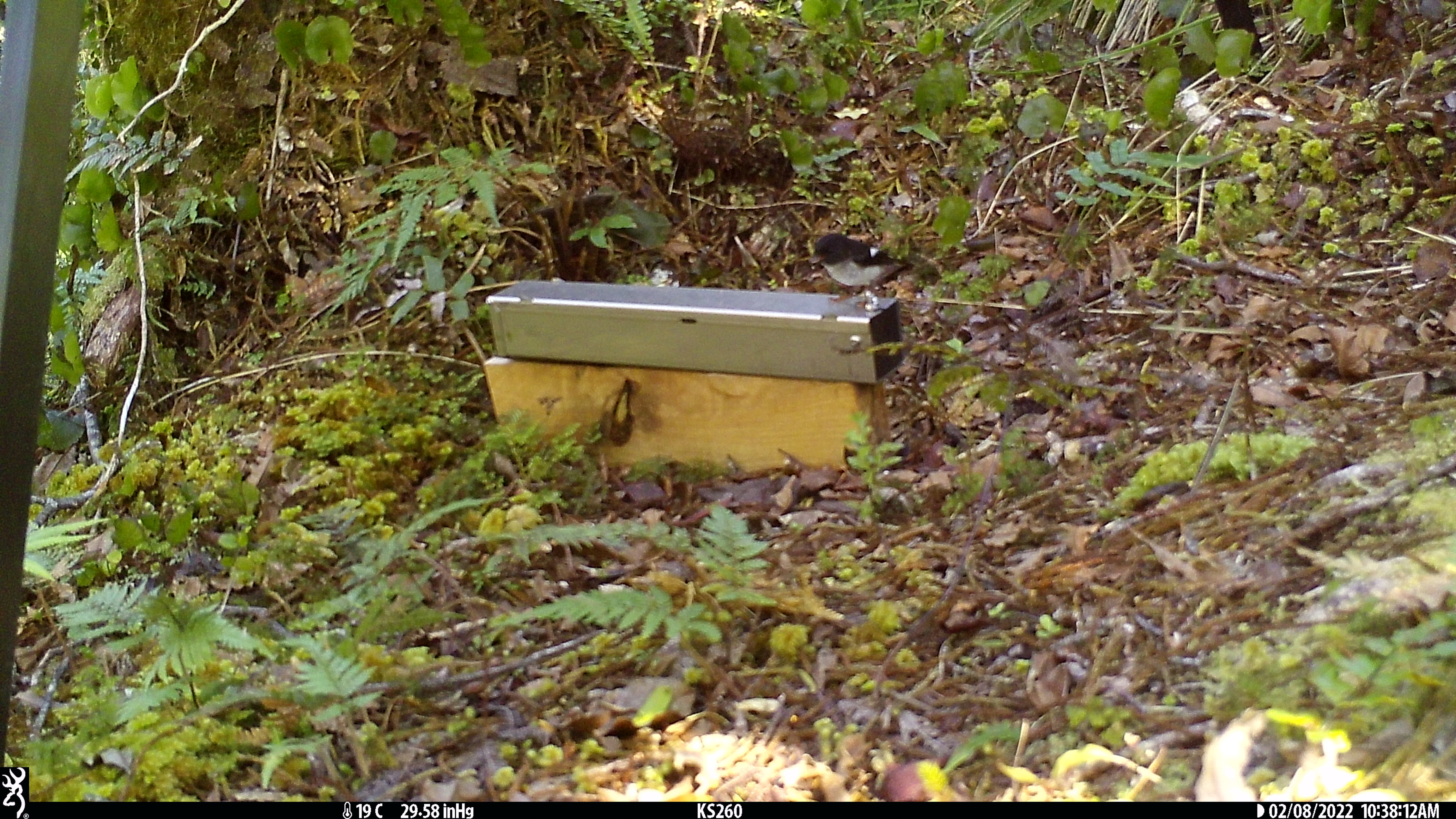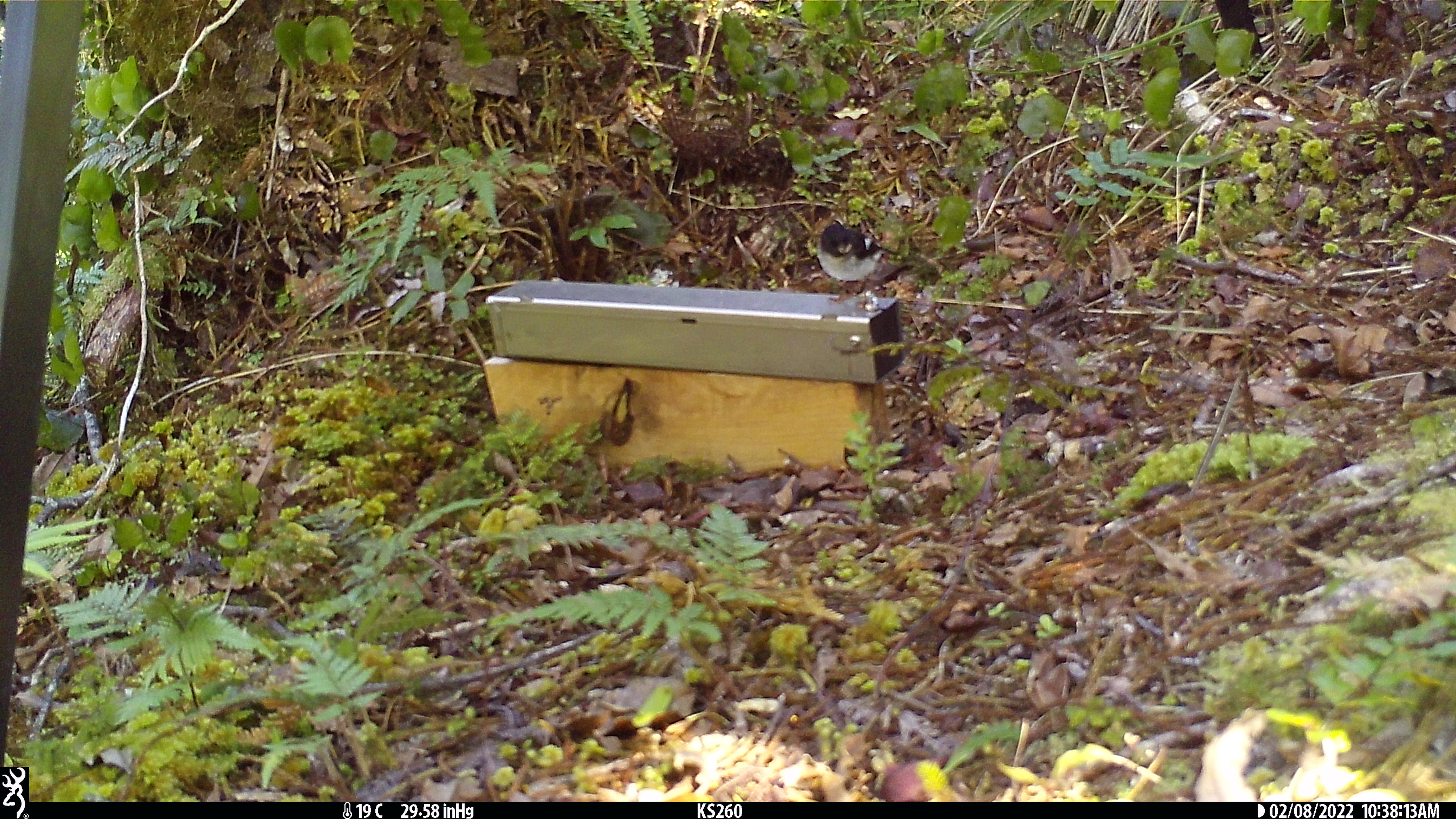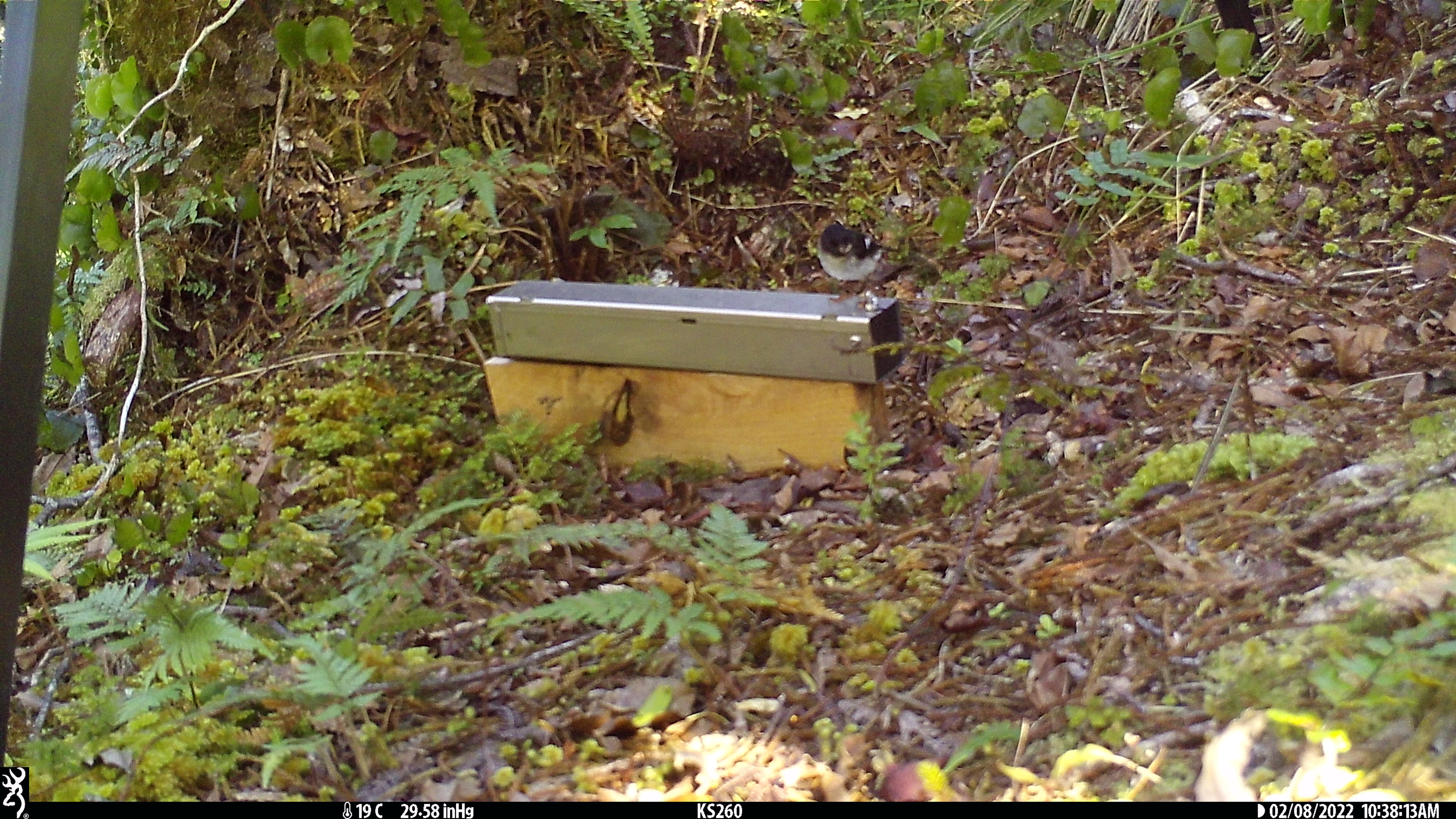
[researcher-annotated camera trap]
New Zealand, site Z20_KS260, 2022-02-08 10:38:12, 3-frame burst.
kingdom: Animalia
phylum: Chordata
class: Aves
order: Passeriformes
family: Petroicidae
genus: Petroica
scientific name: Petroica macrocephala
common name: tomtit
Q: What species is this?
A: Tomtit (Petroica macrocephala).